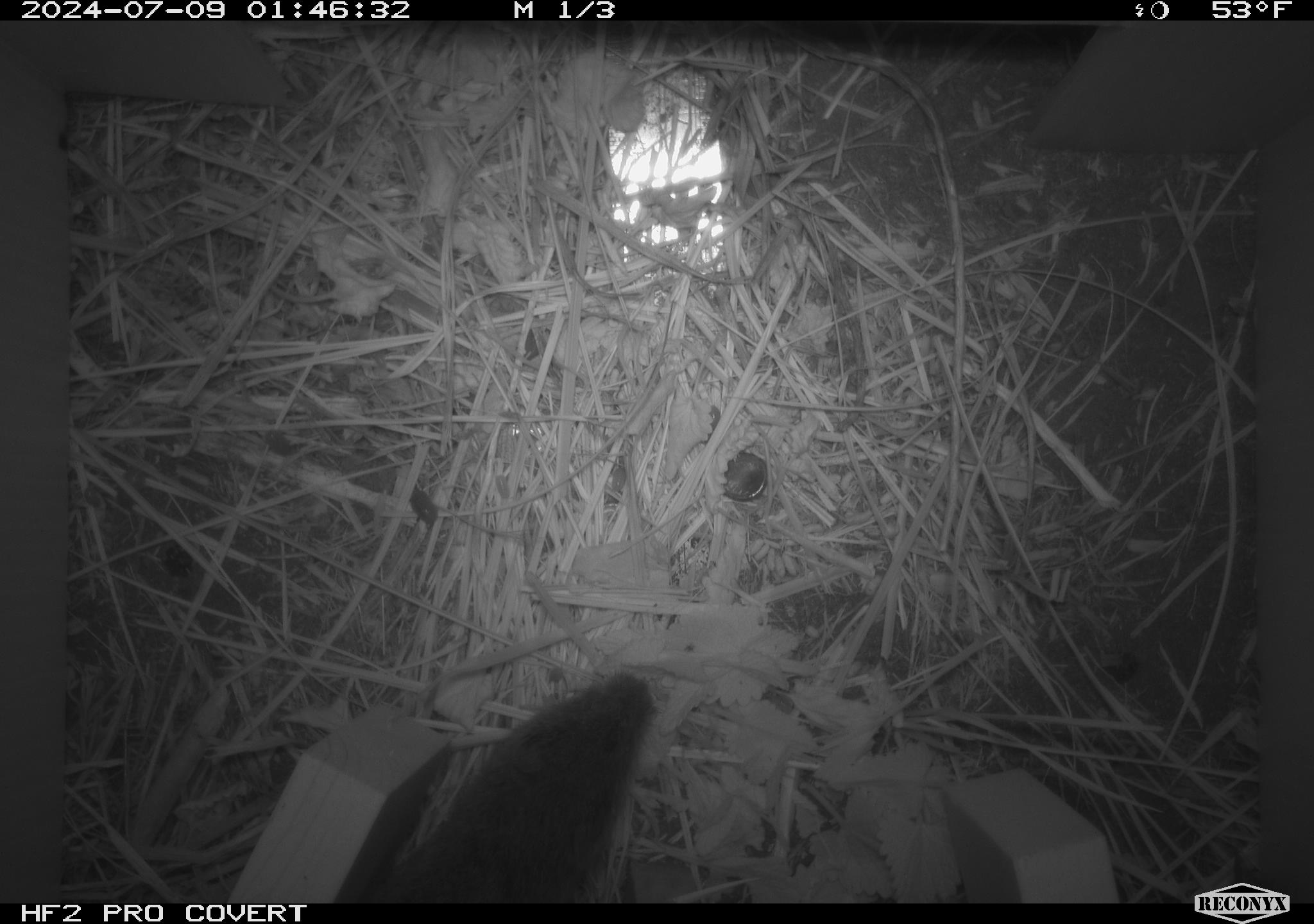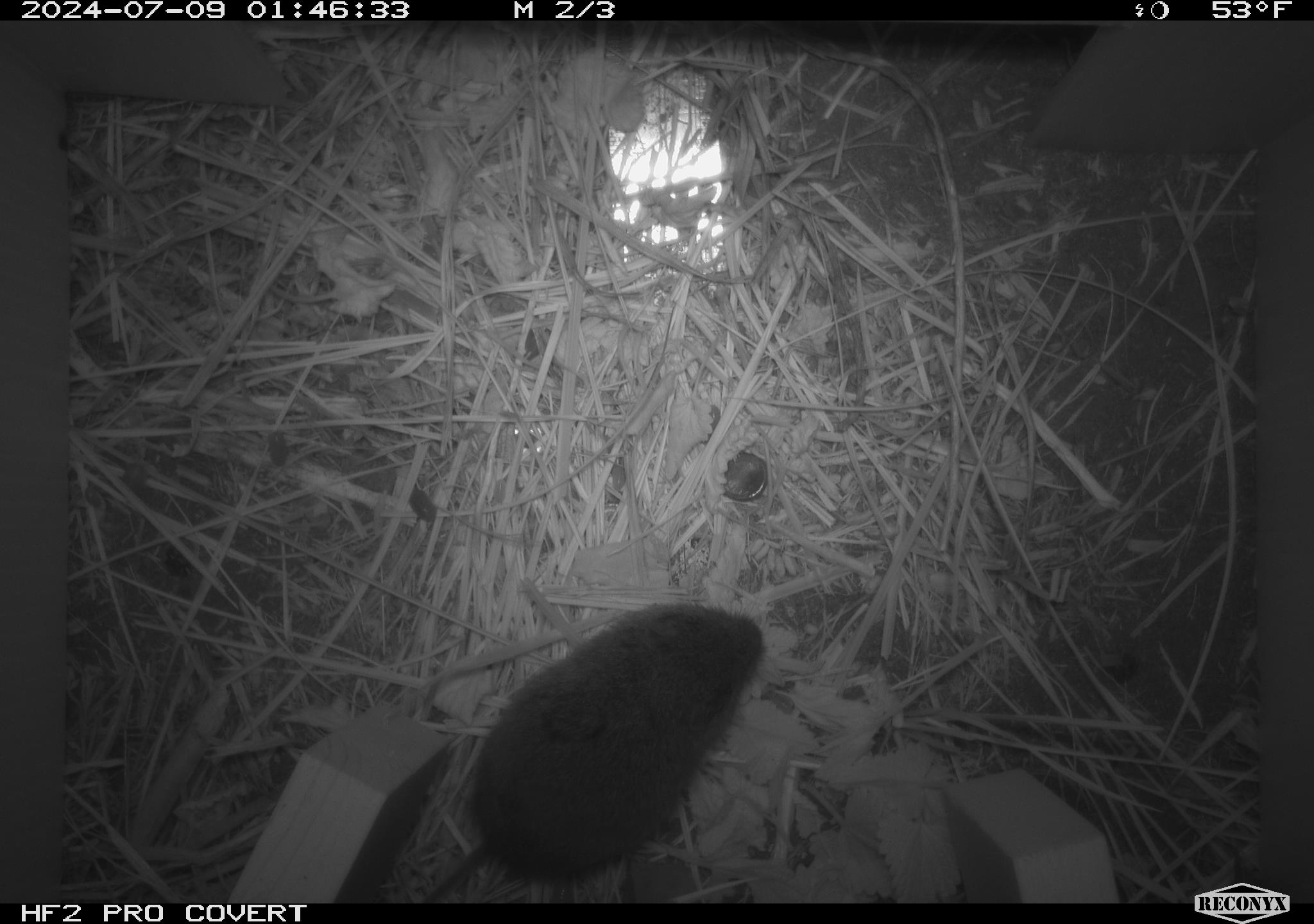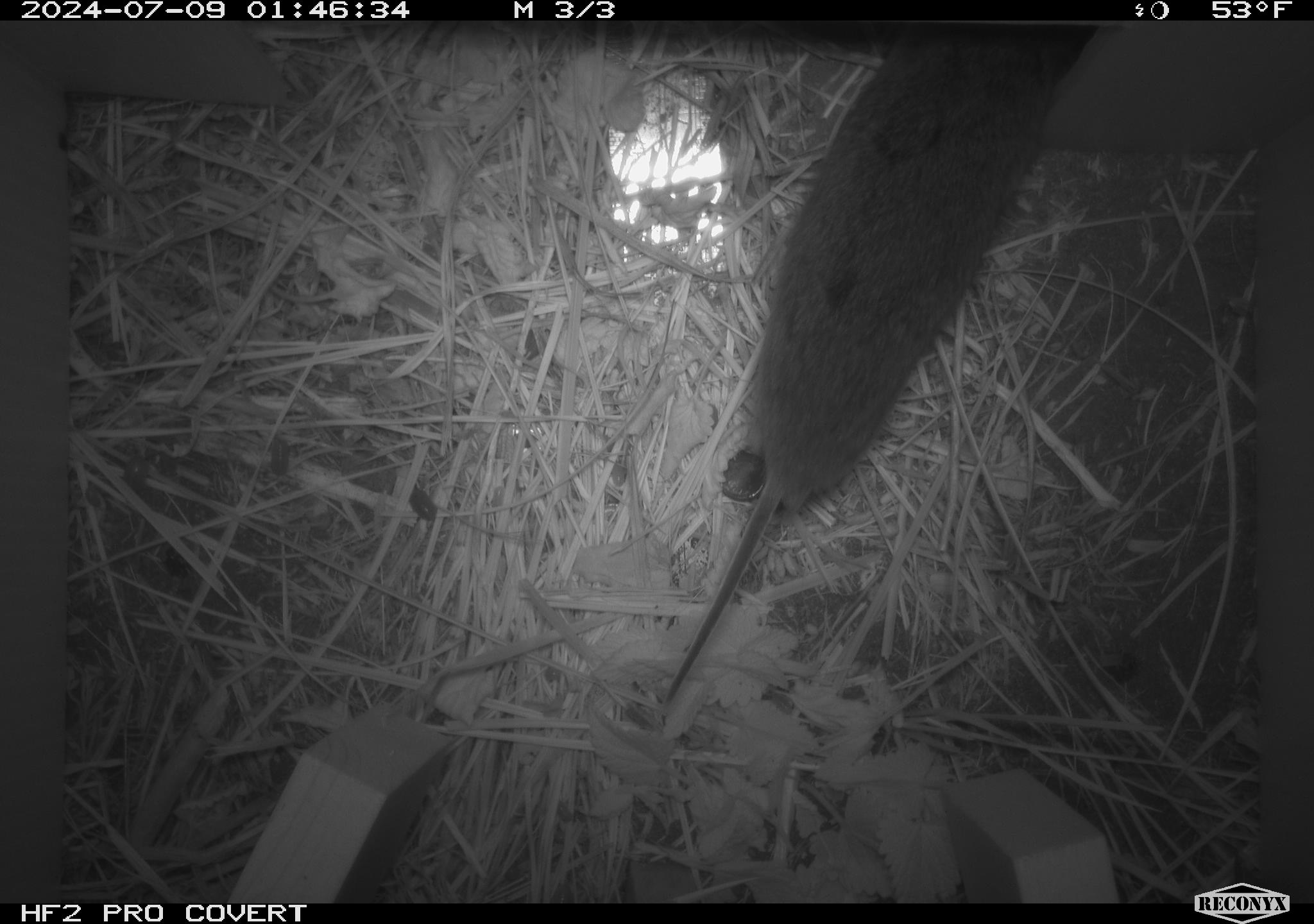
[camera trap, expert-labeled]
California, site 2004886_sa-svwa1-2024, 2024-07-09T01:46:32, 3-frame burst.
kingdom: Animalia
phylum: Chordata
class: Mammalia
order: Rodentia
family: Cricetidae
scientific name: Arvicolinae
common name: voles, lemmings, and muskrats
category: arvicolinae subfamily